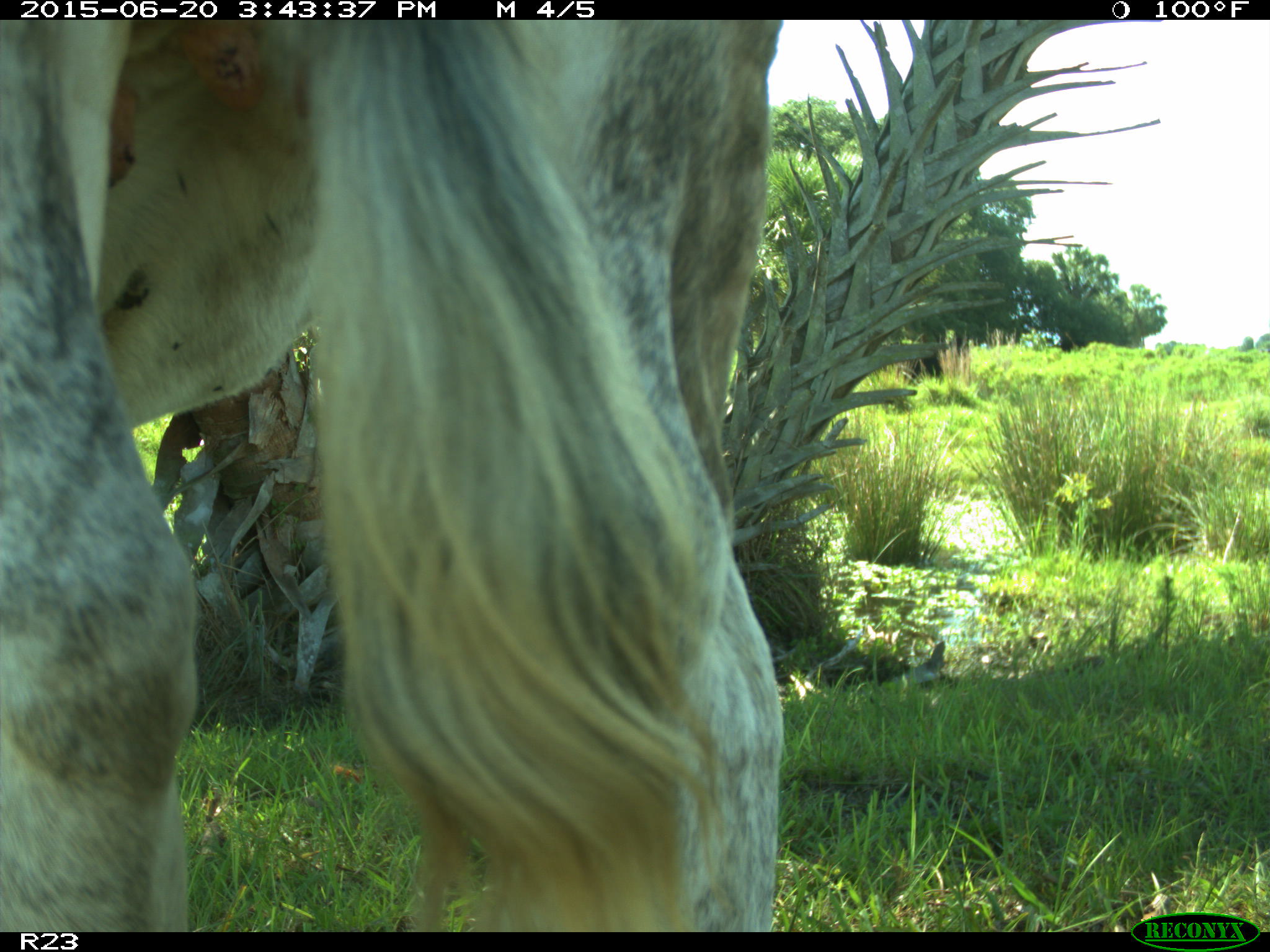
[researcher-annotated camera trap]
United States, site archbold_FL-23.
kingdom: Animalia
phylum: Chordata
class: Mammalia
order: Artiodactyla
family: Bovidae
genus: Bos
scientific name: Bos taurus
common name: domestic cow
Bos taurus (domestic cow).